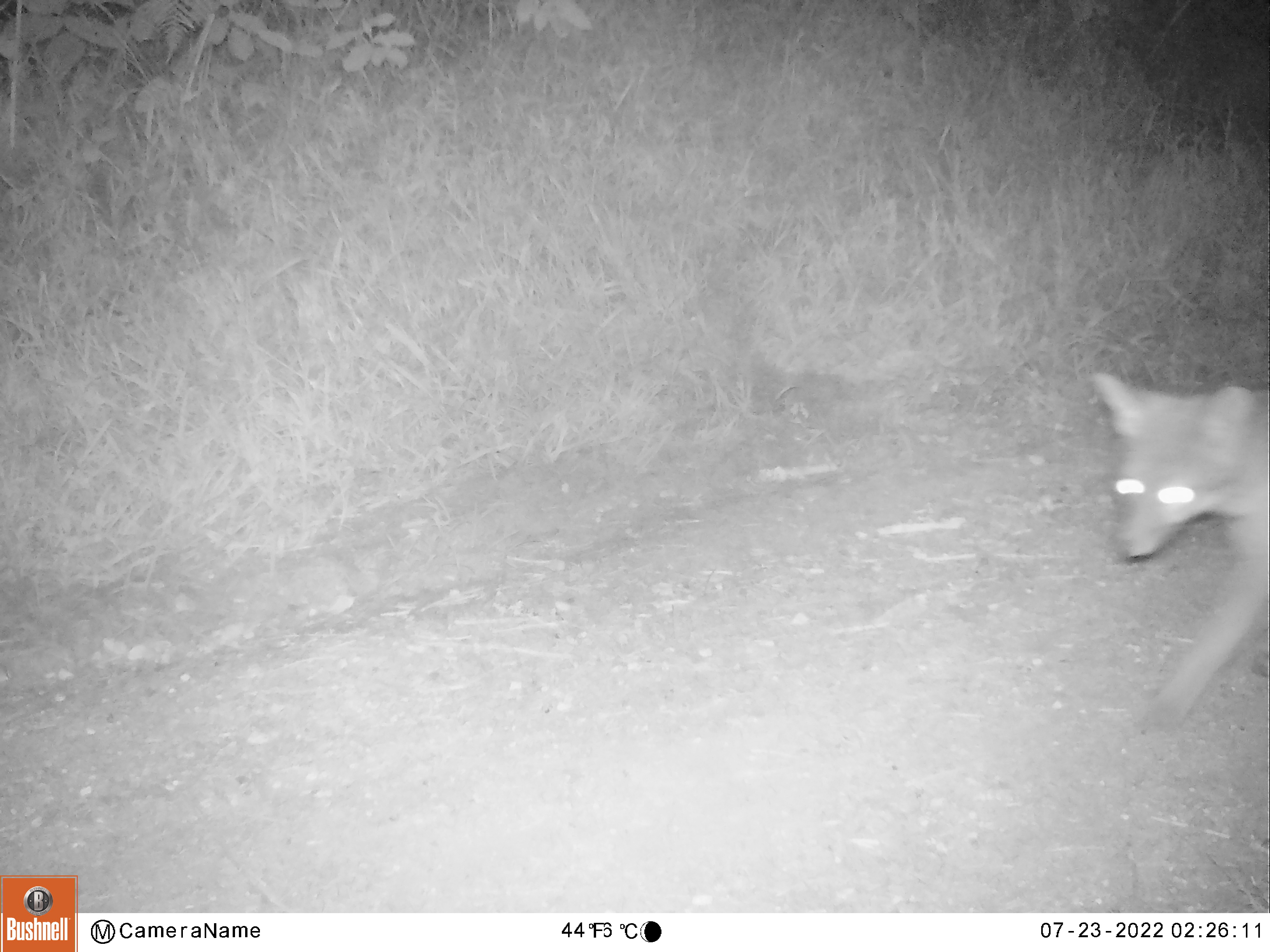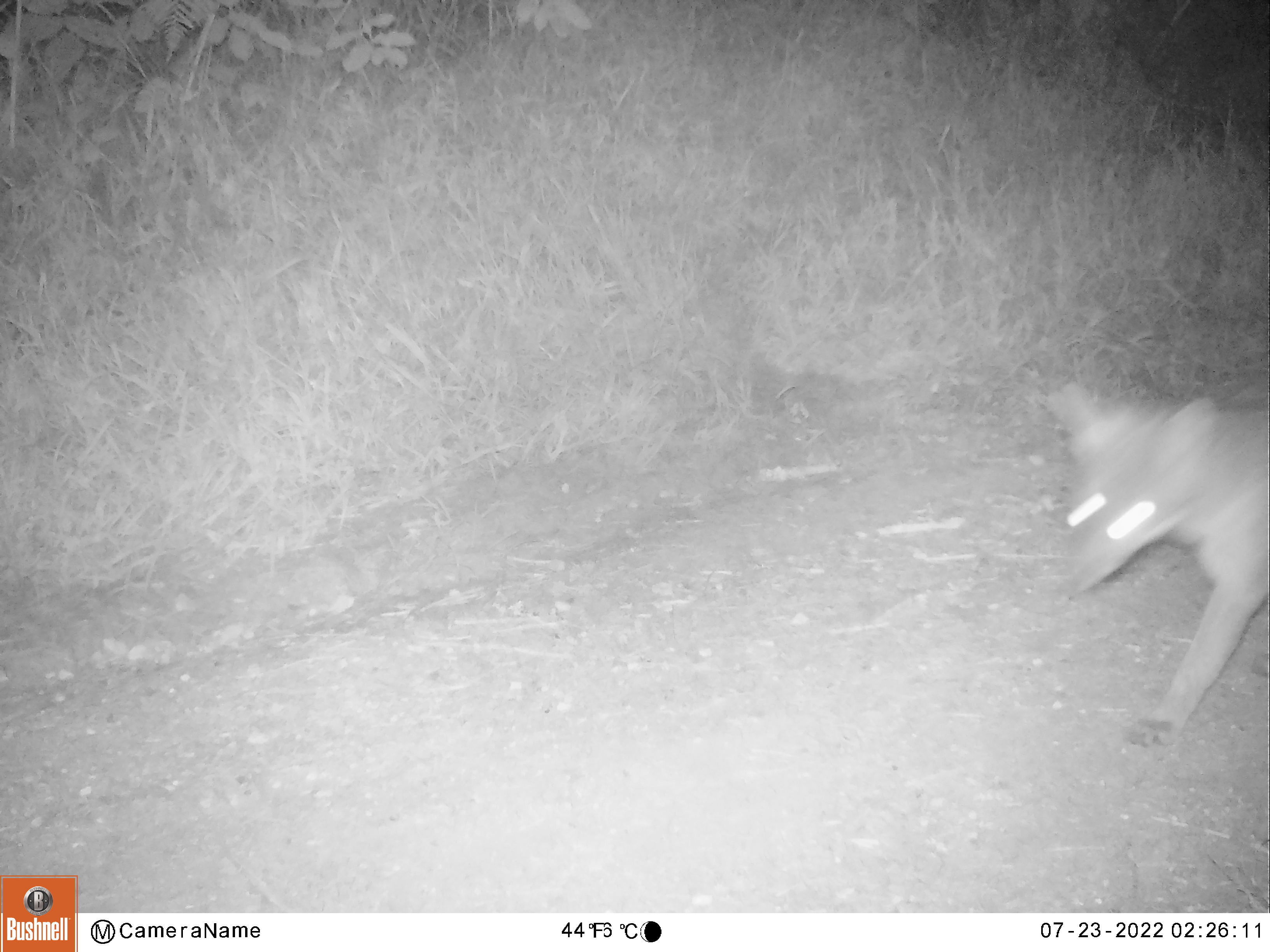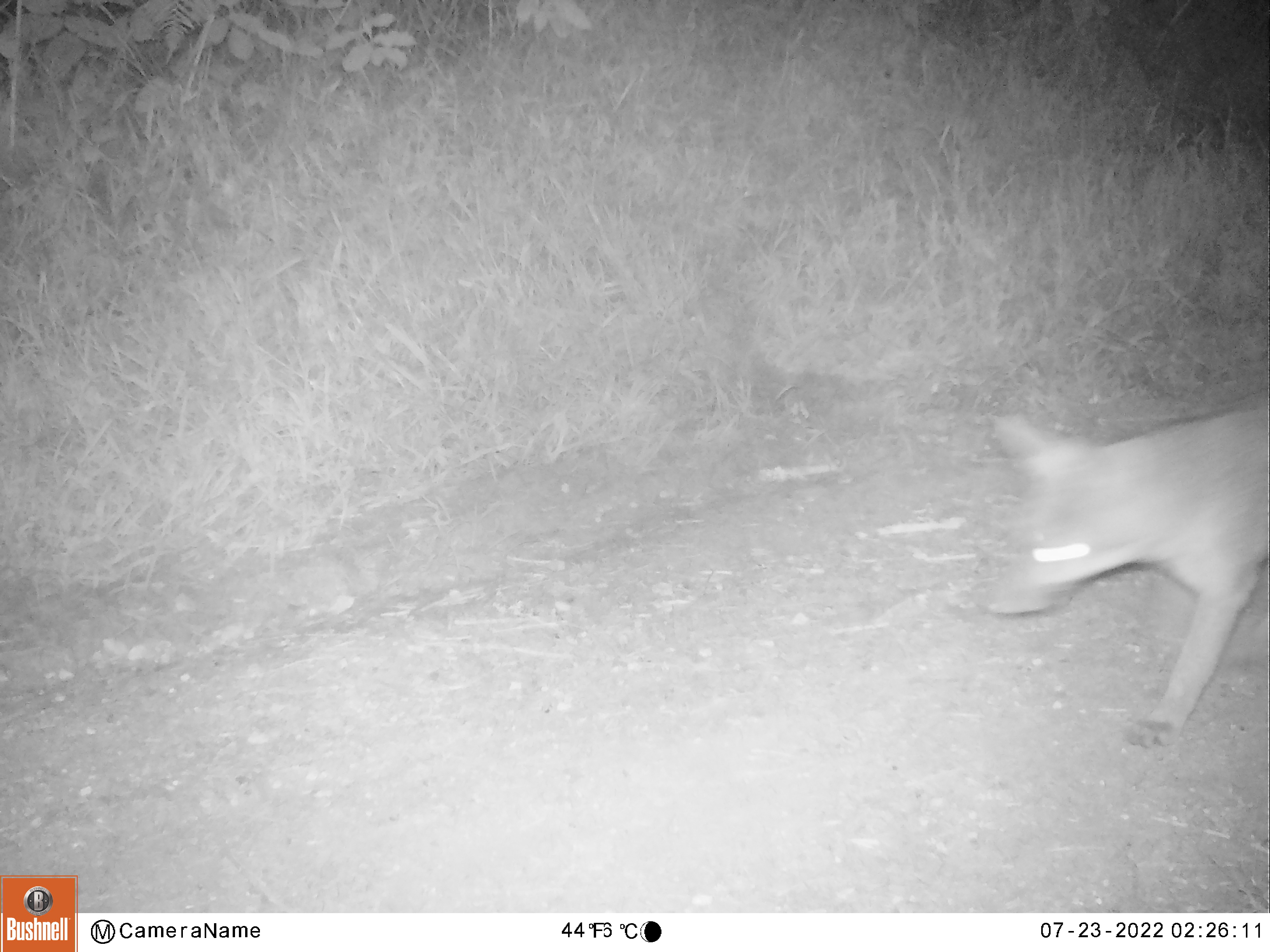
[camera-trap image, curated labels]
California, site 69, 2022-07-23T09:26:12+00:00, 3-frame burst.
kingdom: Animalia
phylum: Chordata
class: Mammalia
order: Carnivora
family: Canidae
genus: Urocyon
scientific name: Urocyon cinereoargenteus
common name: gray fox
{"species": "gray fox (Urocyon cinereoargenteus)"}